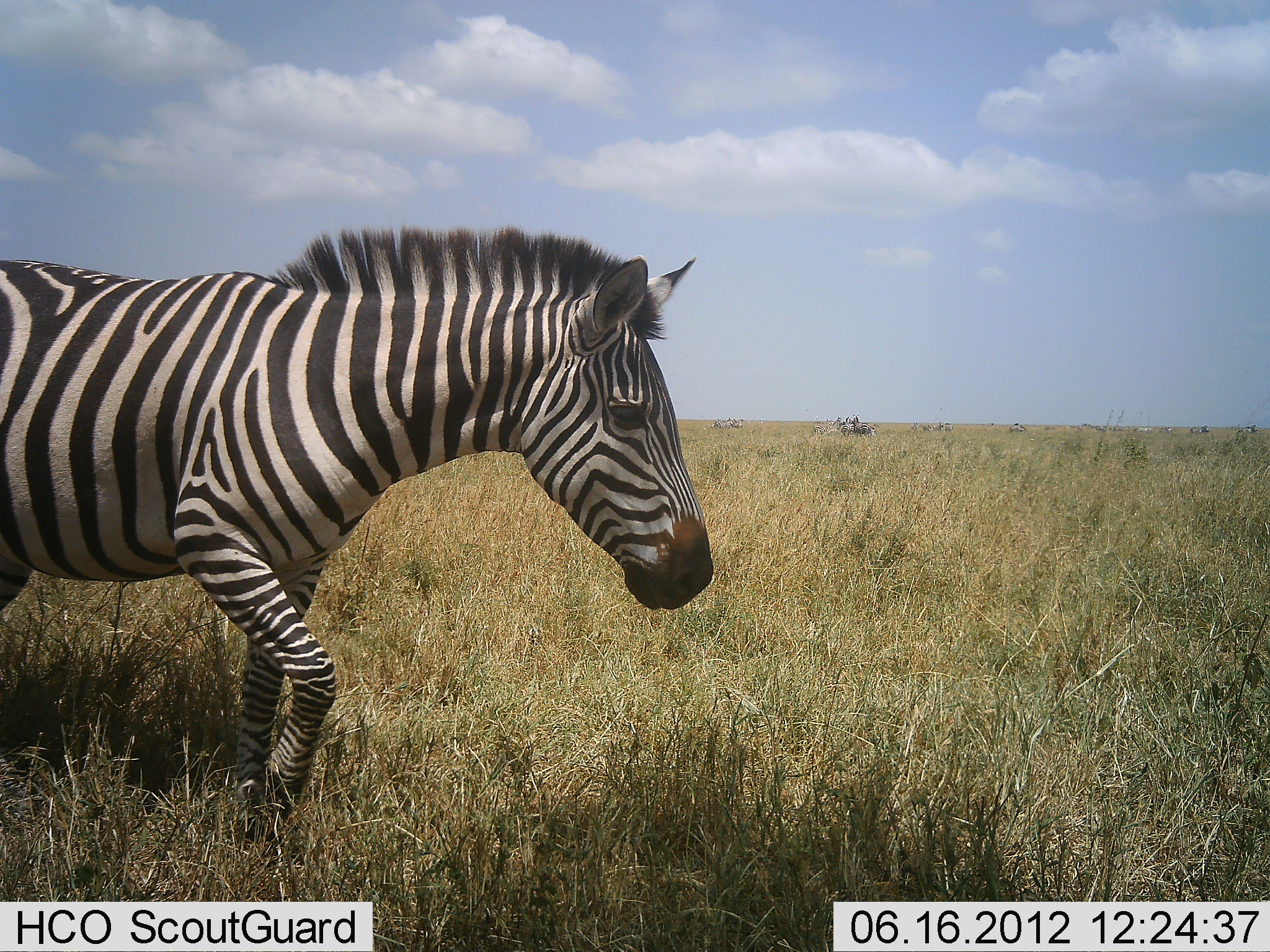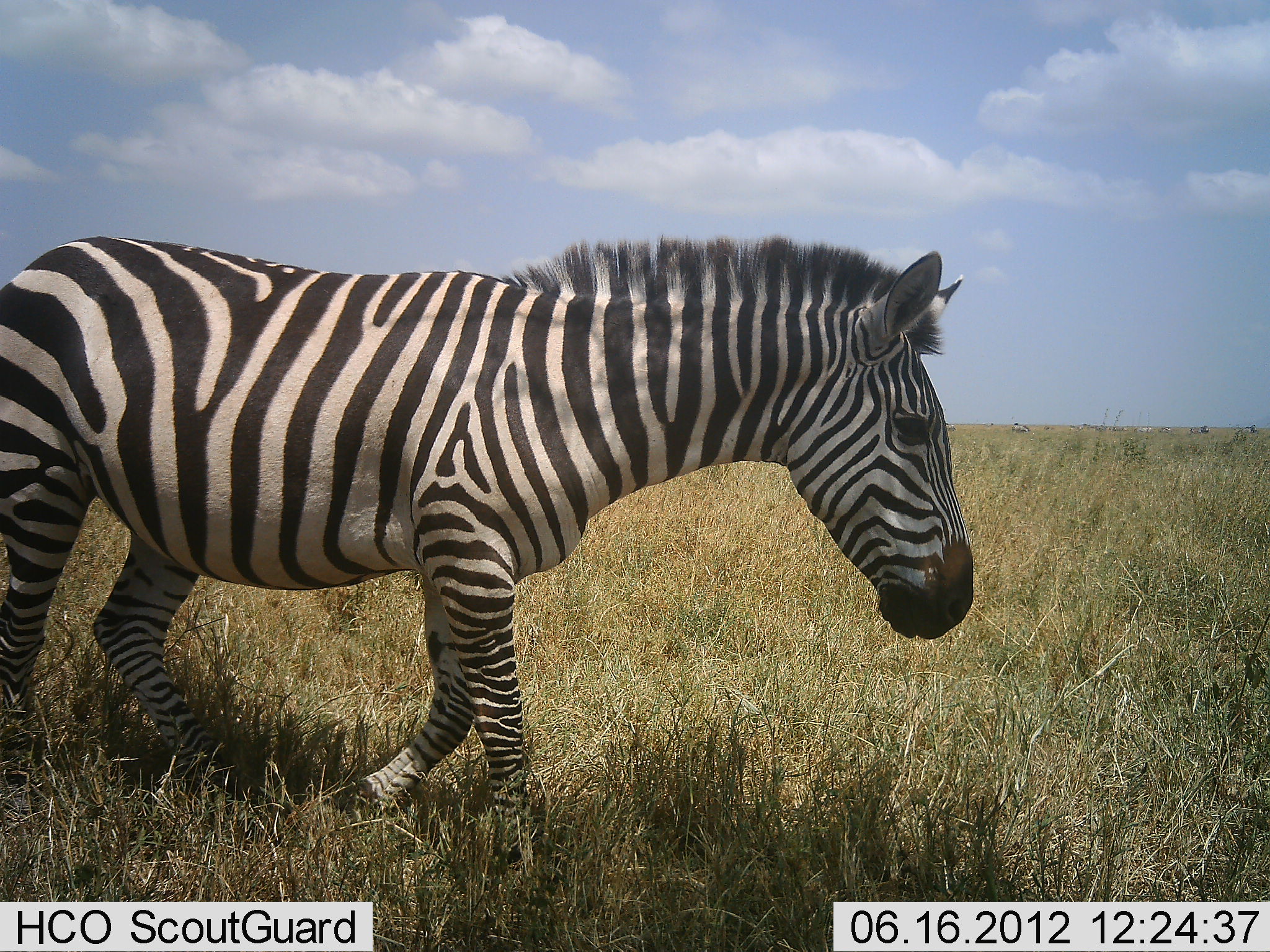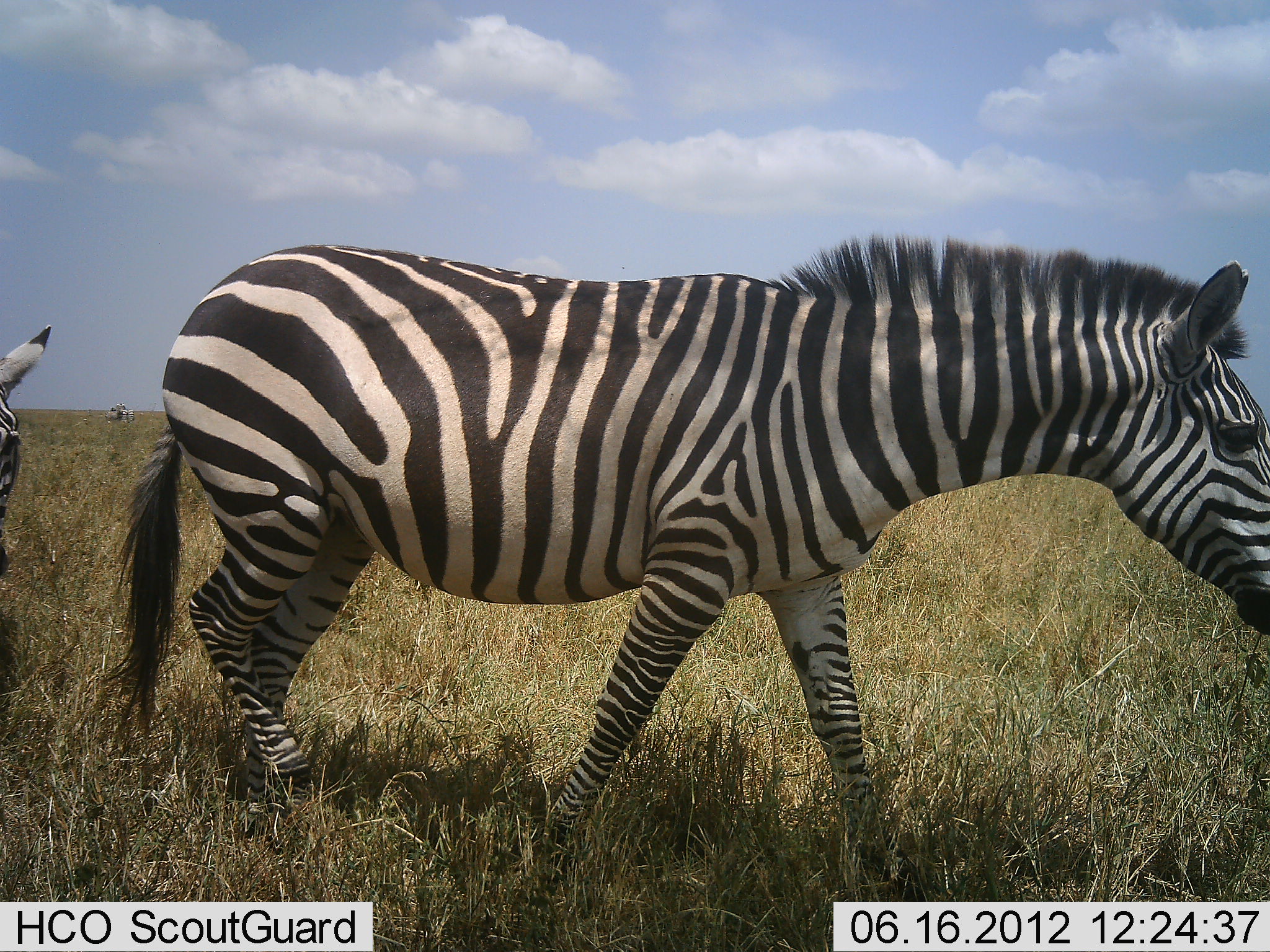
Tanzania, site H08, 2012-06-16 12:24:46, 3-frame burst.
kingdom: Animalia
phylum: Chordata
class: Mammalia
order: Perissodactyla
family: Equidae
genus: Equus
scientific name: Equus quagga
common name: plains zebra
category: zebra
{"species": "zebra (plains zebra) (Equus quagga)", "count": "3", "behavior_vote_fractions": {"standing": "20%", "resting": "0%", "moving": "100%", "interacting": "0%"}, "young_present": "0%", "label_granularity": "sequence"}